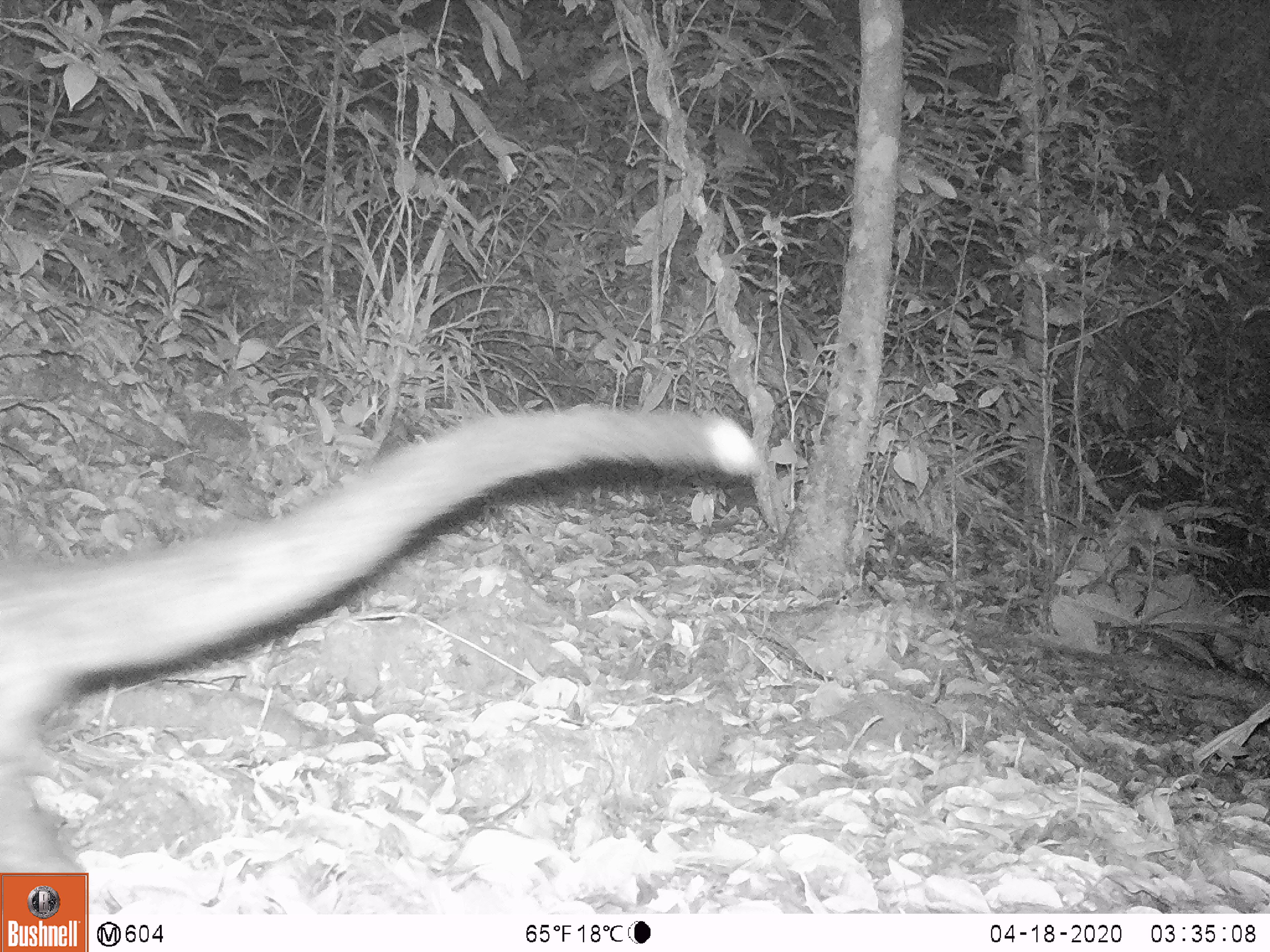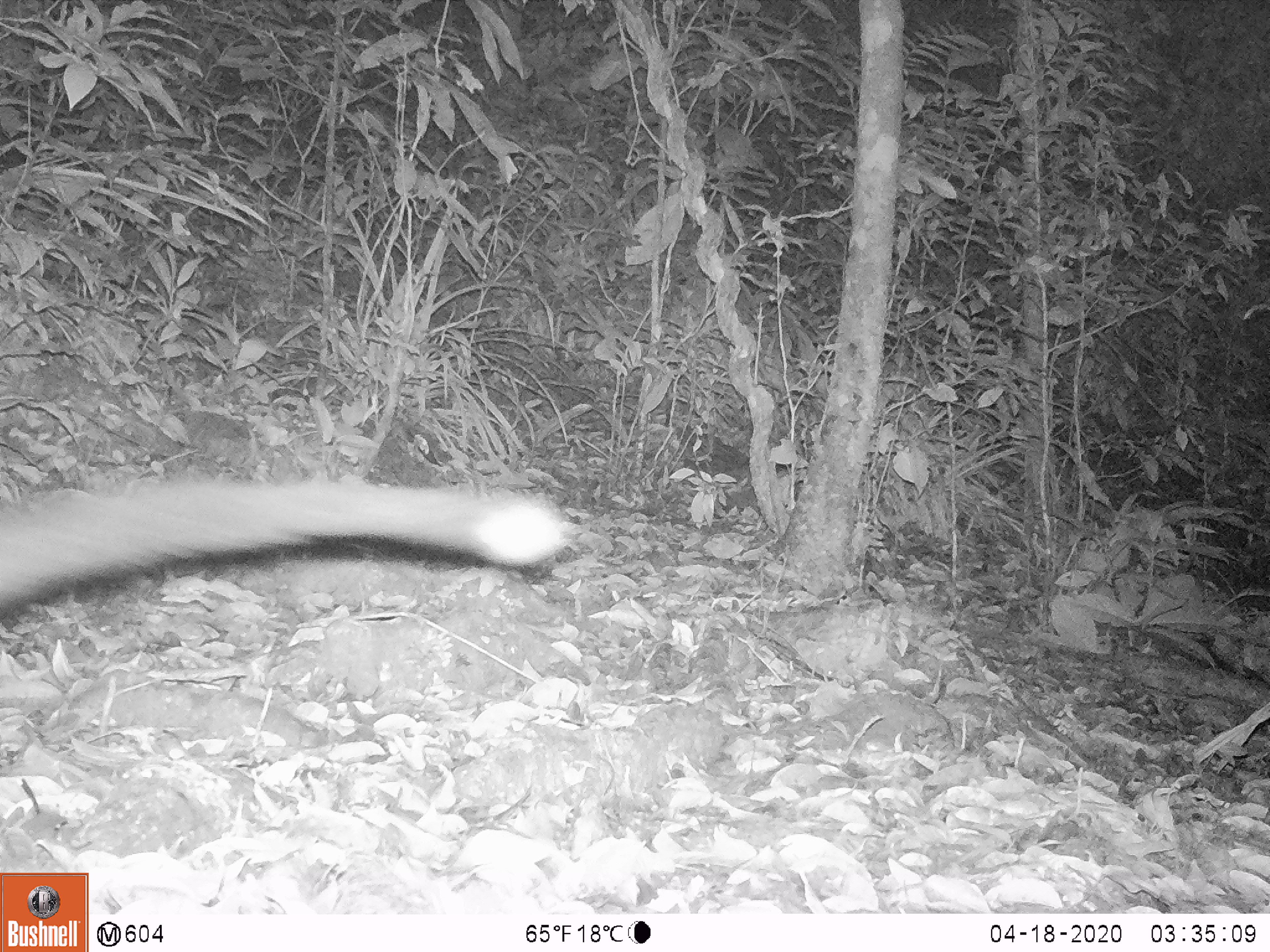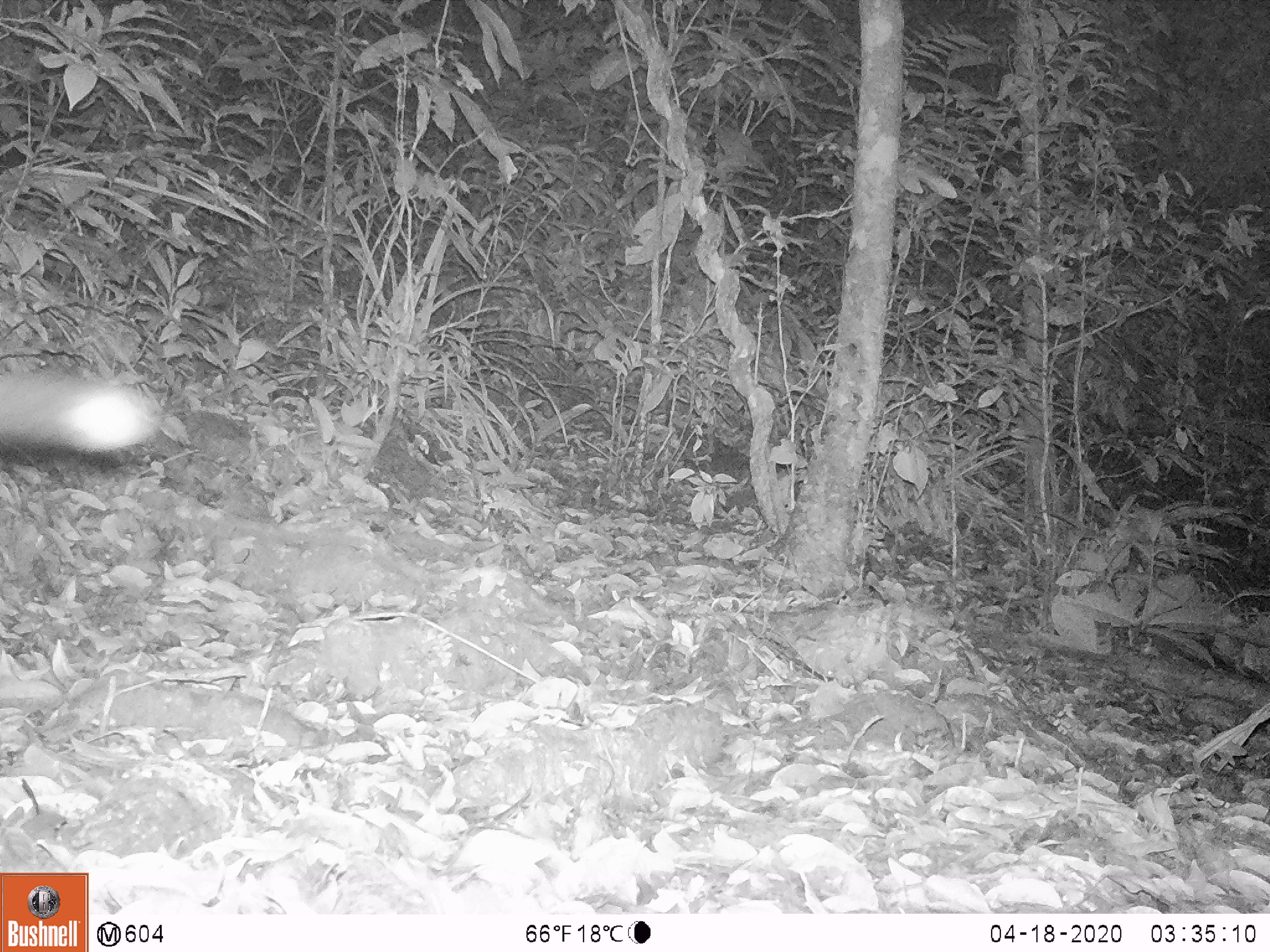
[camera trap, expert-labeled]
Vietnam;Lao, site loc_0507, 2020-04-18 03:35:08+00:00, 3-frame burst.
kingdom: Animalia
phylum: Chordata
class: Mammalia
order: Carnivora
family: Viverridae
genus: Paradoxurus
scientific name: Paradoxurus hermaphroditus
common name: common palm civet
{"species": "common palm civet (Paradoxurus hermaphroditus)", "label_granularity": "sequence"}